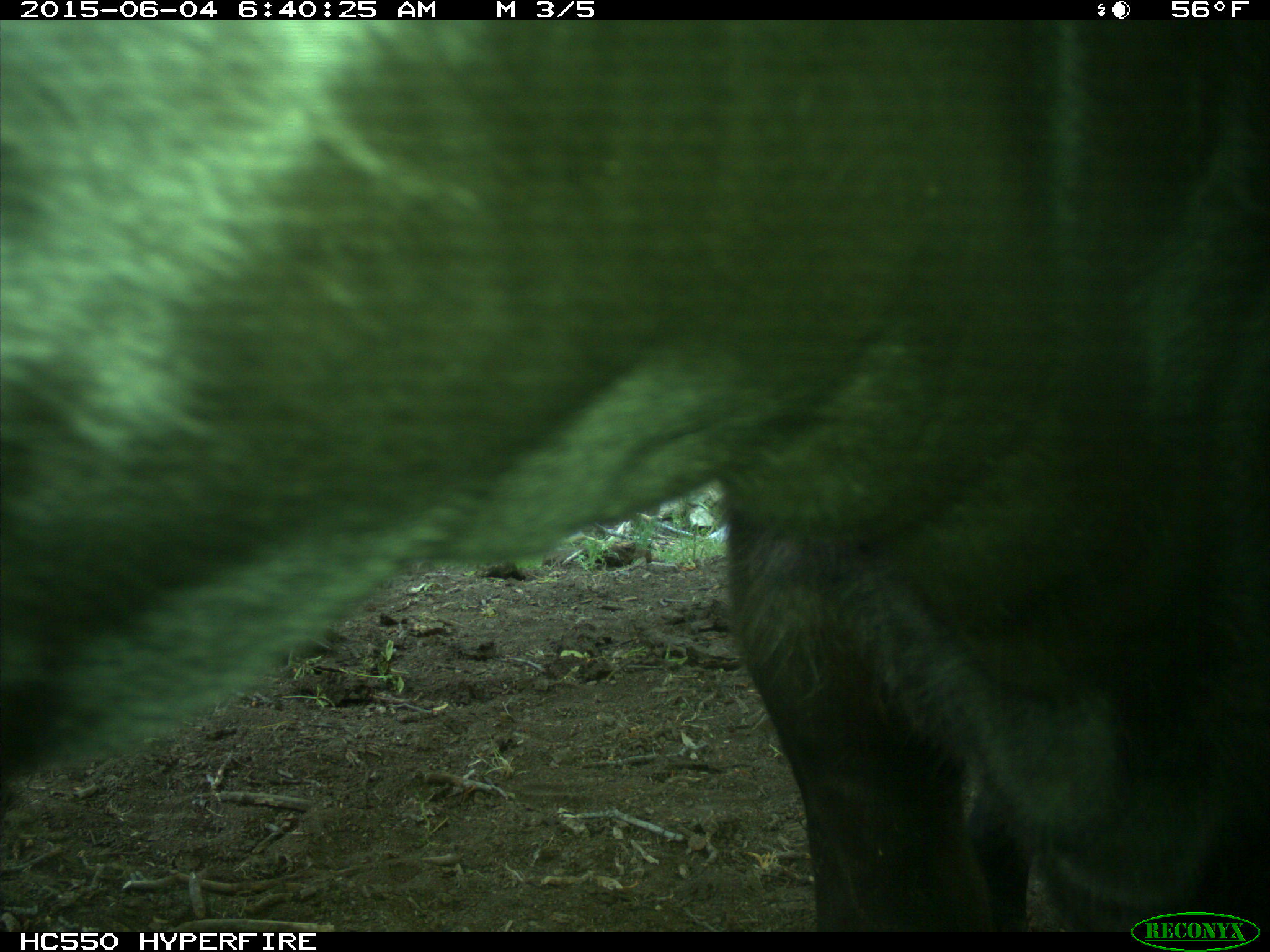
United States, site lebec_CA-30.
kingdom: Animalia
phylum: Chordata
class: Mammalia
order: Artiodactyla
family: Bovidae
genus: Bos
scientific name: Bos taurus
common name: domestic cow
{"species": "Bos taurus (domestic cow)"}